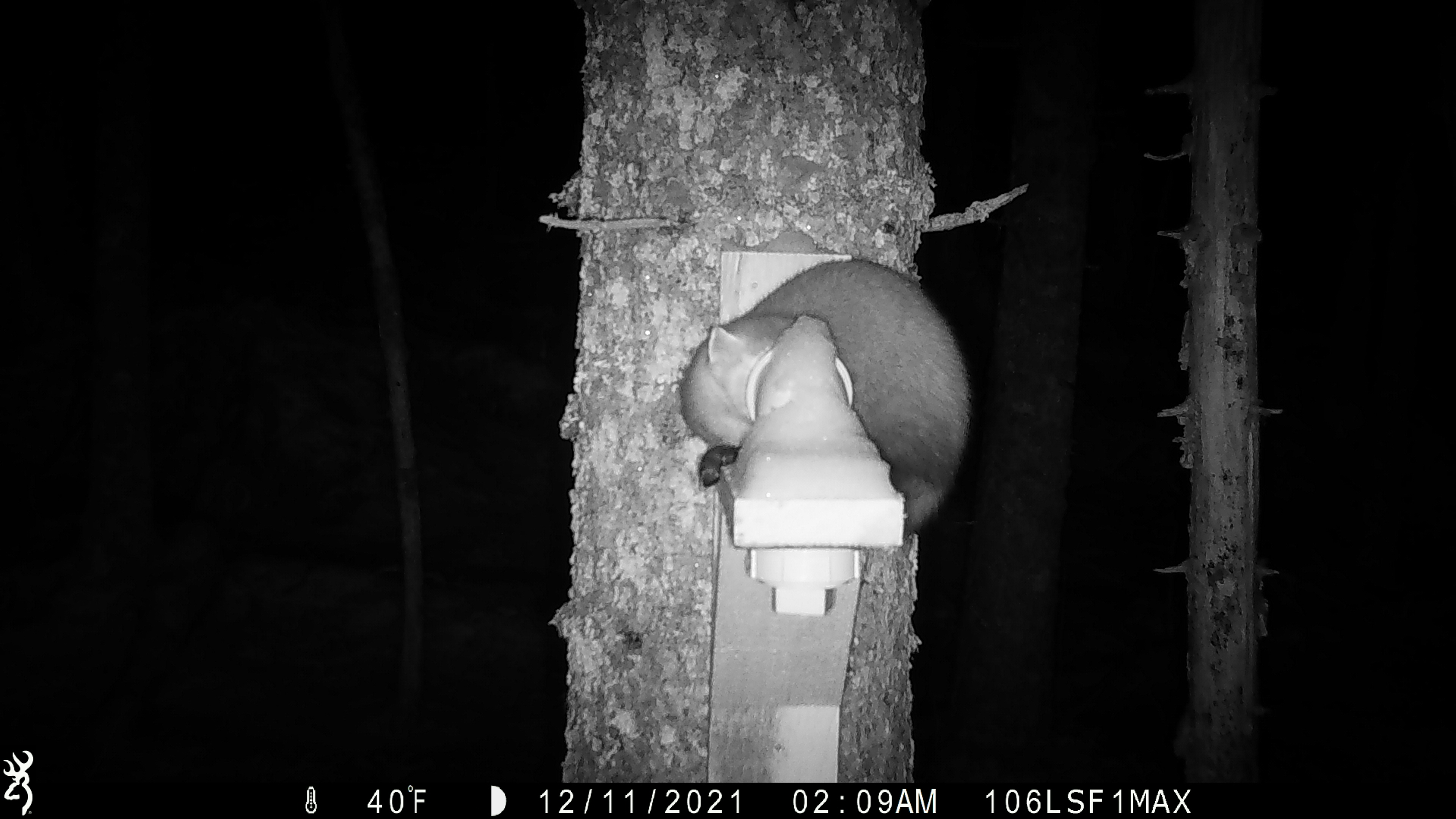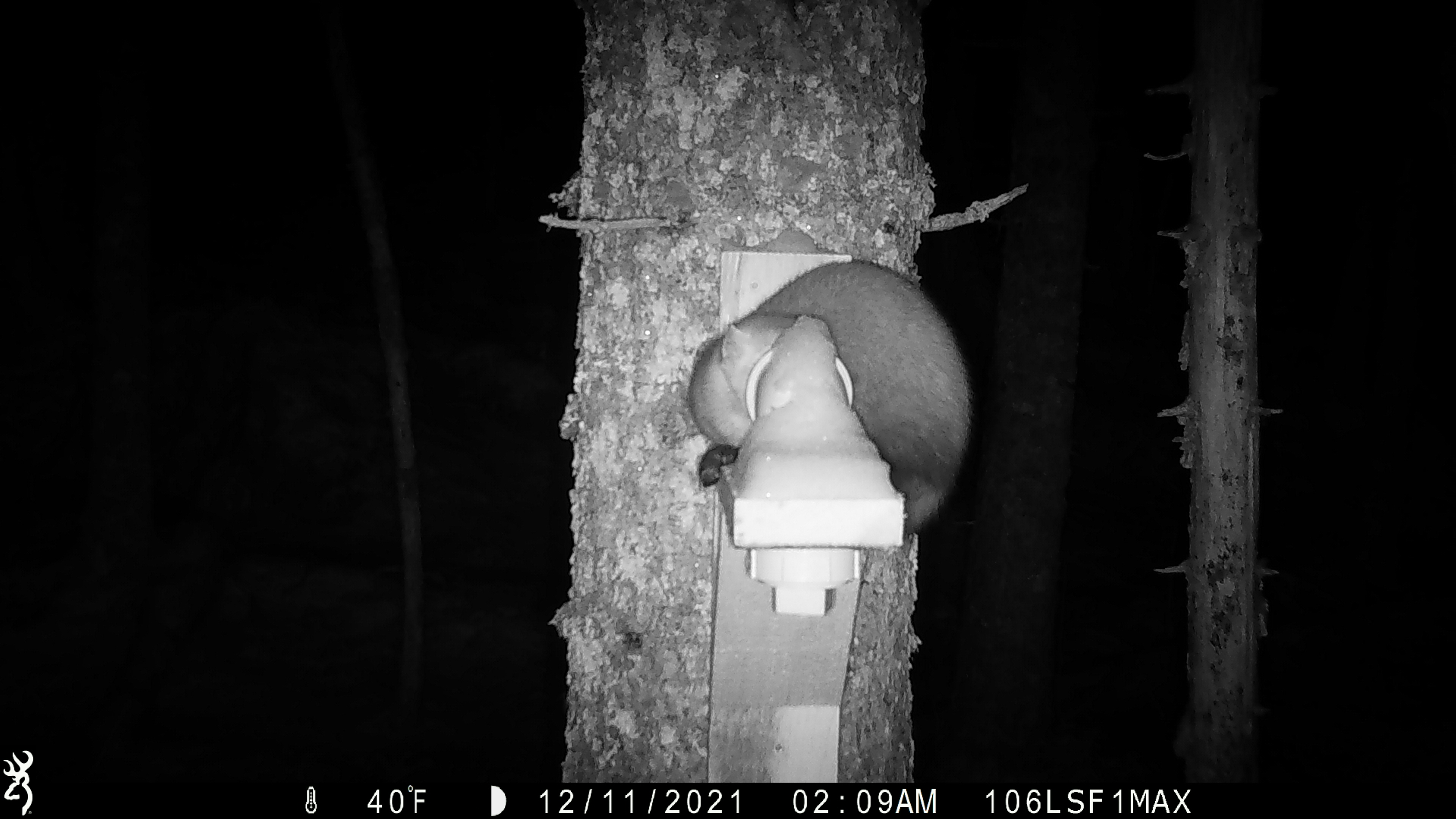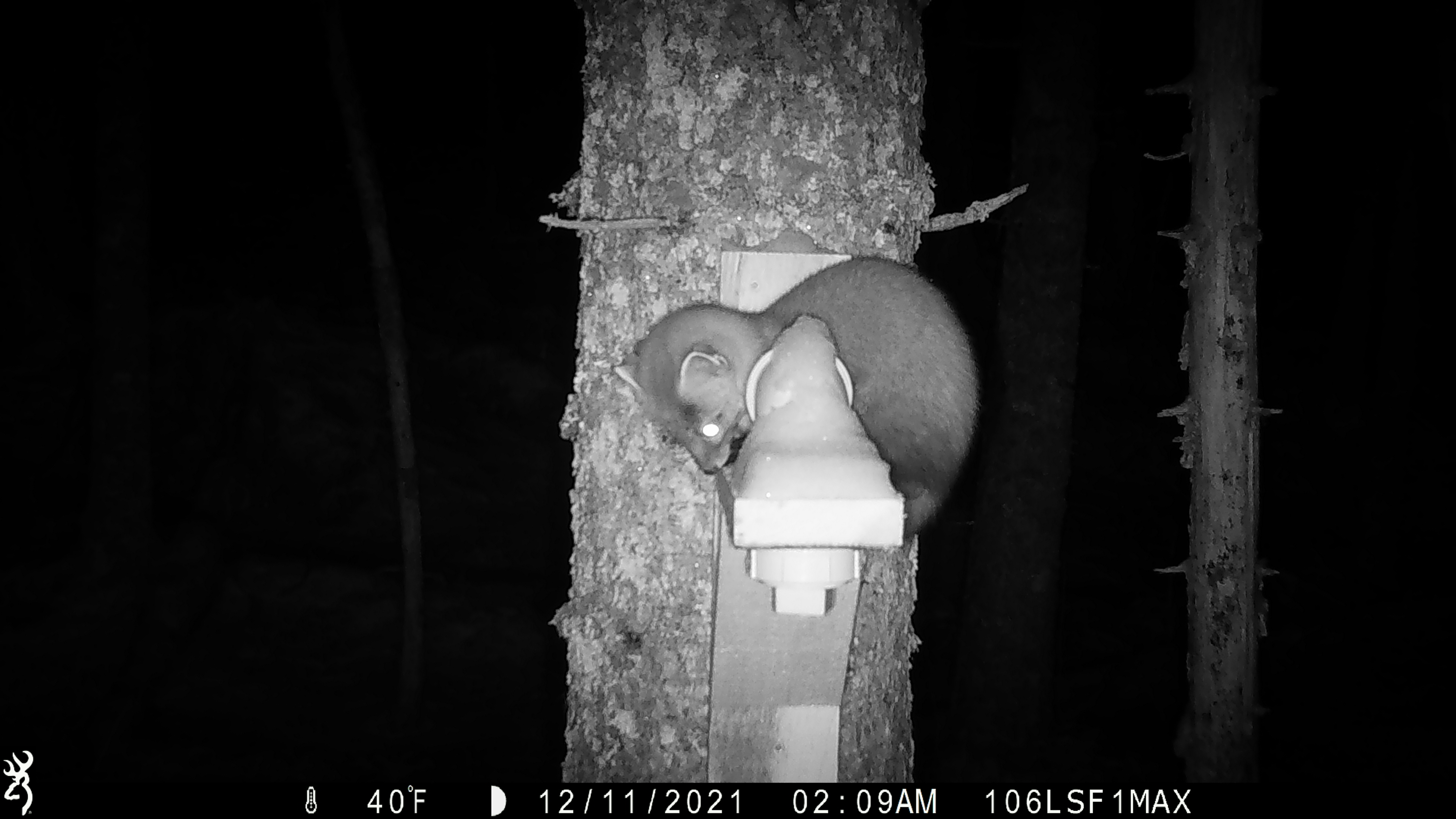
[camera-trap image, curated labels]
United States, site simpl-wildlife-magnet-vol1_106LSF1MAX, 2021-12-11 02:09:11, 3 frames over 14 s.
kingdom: Animalia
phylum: Chordata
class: Mammalia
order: Carnivora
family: Mustelidae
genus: Martes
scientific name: Martes americana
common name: american marten